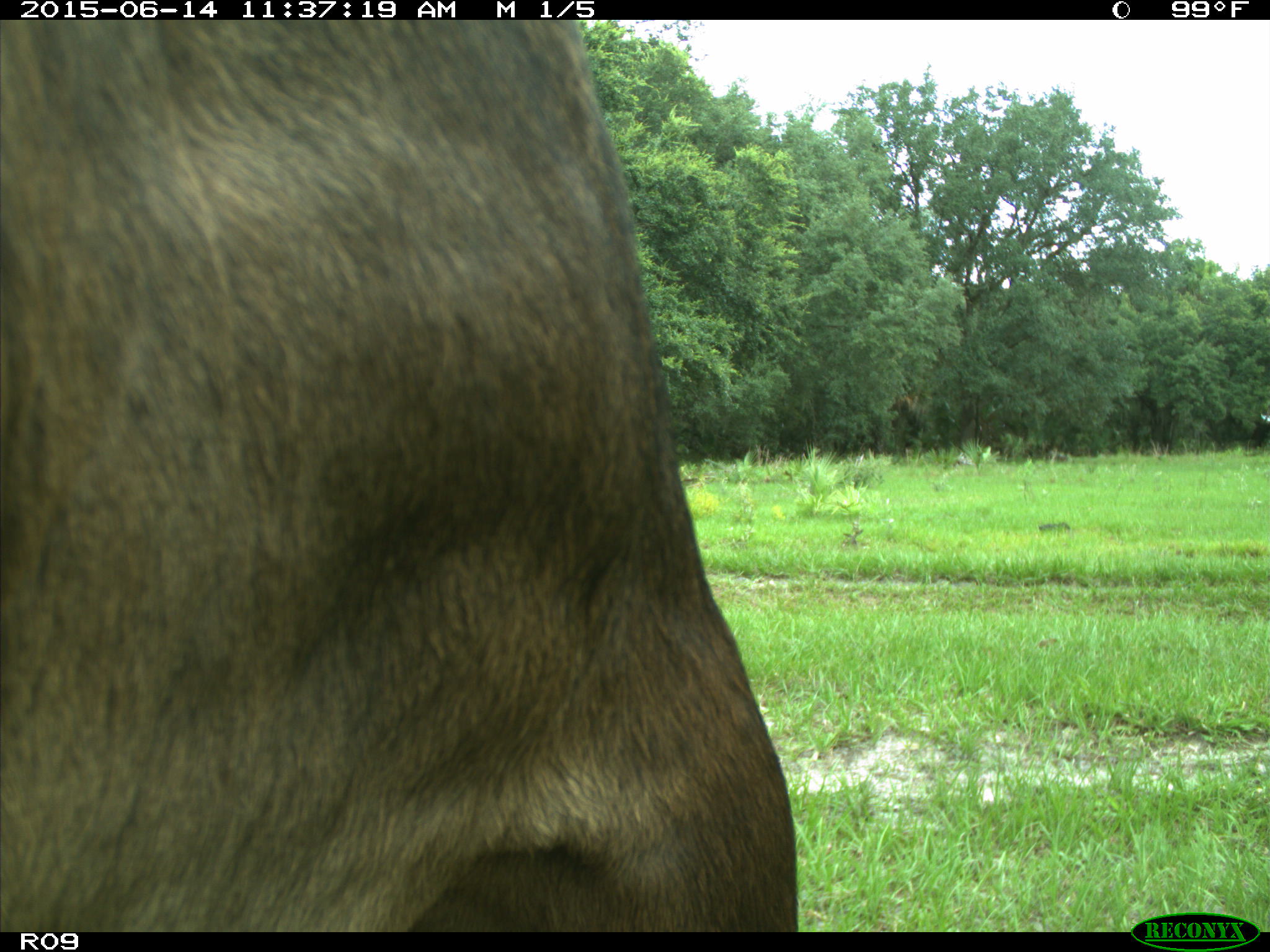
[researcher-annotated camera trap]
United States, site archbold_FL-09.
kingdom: Animalia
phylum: Chordata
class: Mammalia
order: Artiodactyla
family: Bovidae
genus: Bos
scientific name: Bos taurus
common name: domestic cow